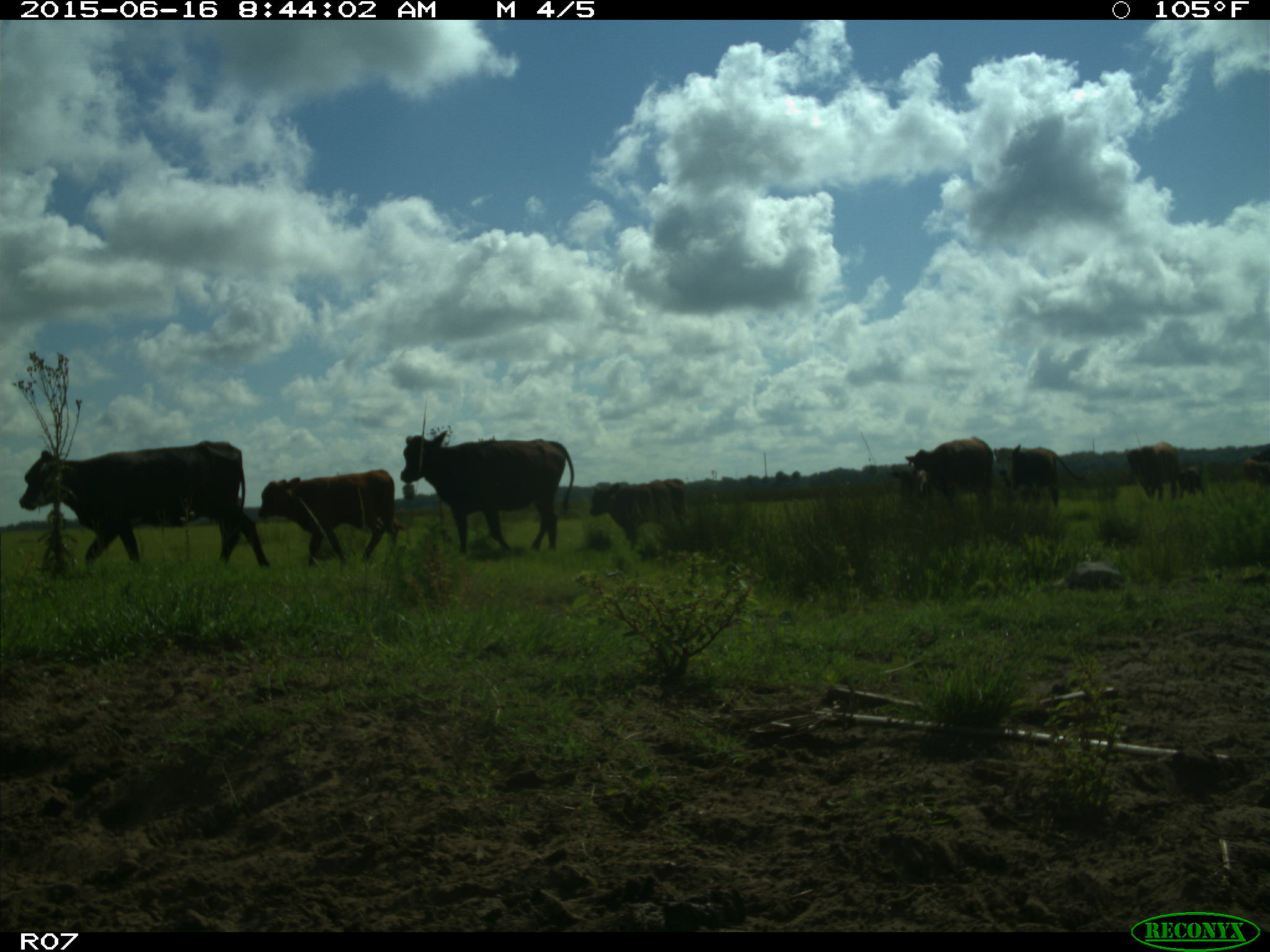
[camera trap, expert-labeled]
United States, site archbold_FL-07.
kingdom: Animalia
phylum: Chordata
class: Mammalia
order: Artiodactyla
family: Bovidae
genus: Bos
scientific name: Bos taurus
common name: domestic cow